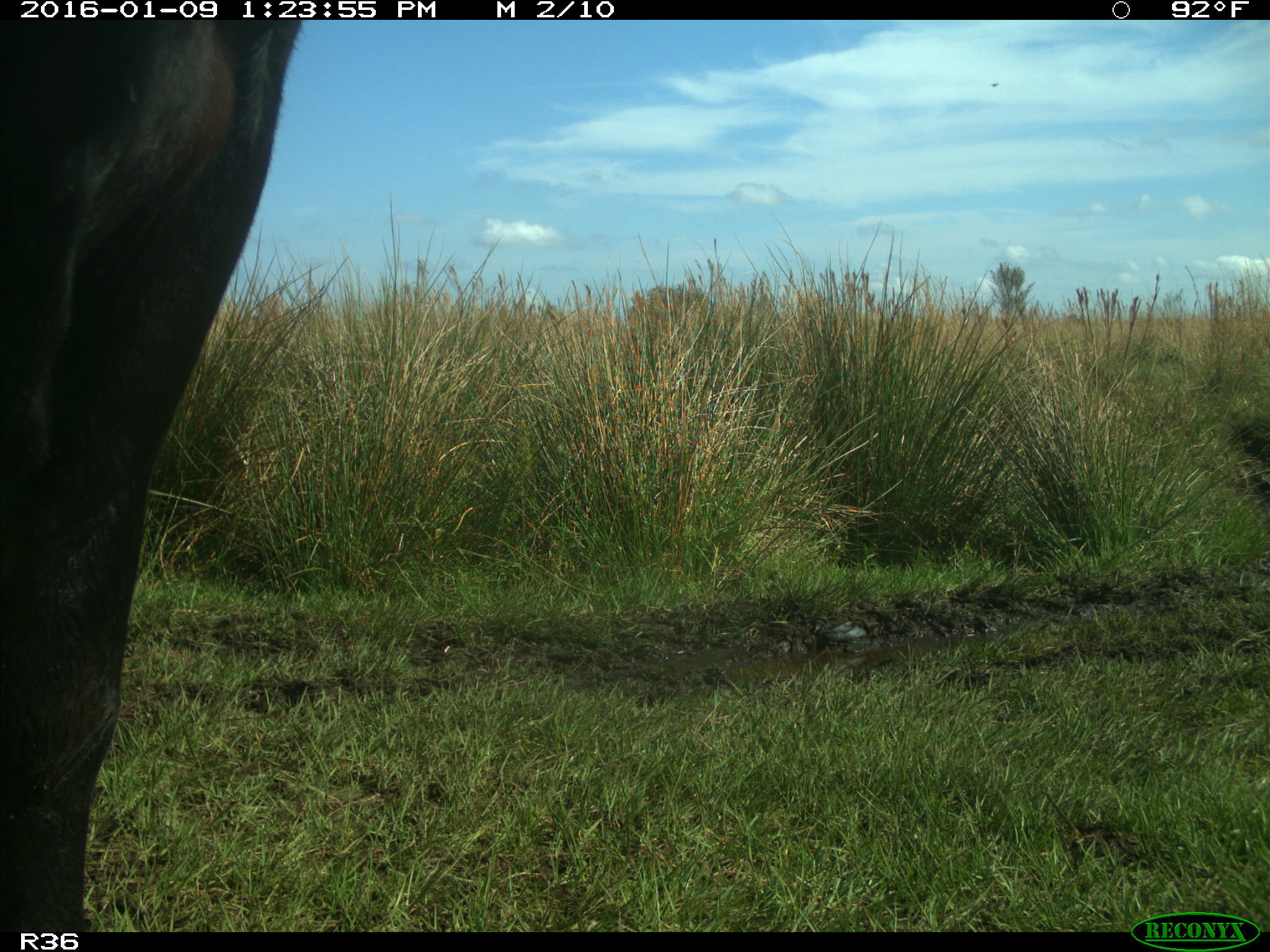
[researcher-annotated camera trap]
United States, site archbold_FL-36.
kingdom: Animalia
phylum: Chordata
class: Mammalia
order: Artiodactyla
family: Bovidae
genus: Bos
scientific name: Bos taurus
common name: domestic cow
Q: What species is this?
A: Bos taurus (domestic cow).